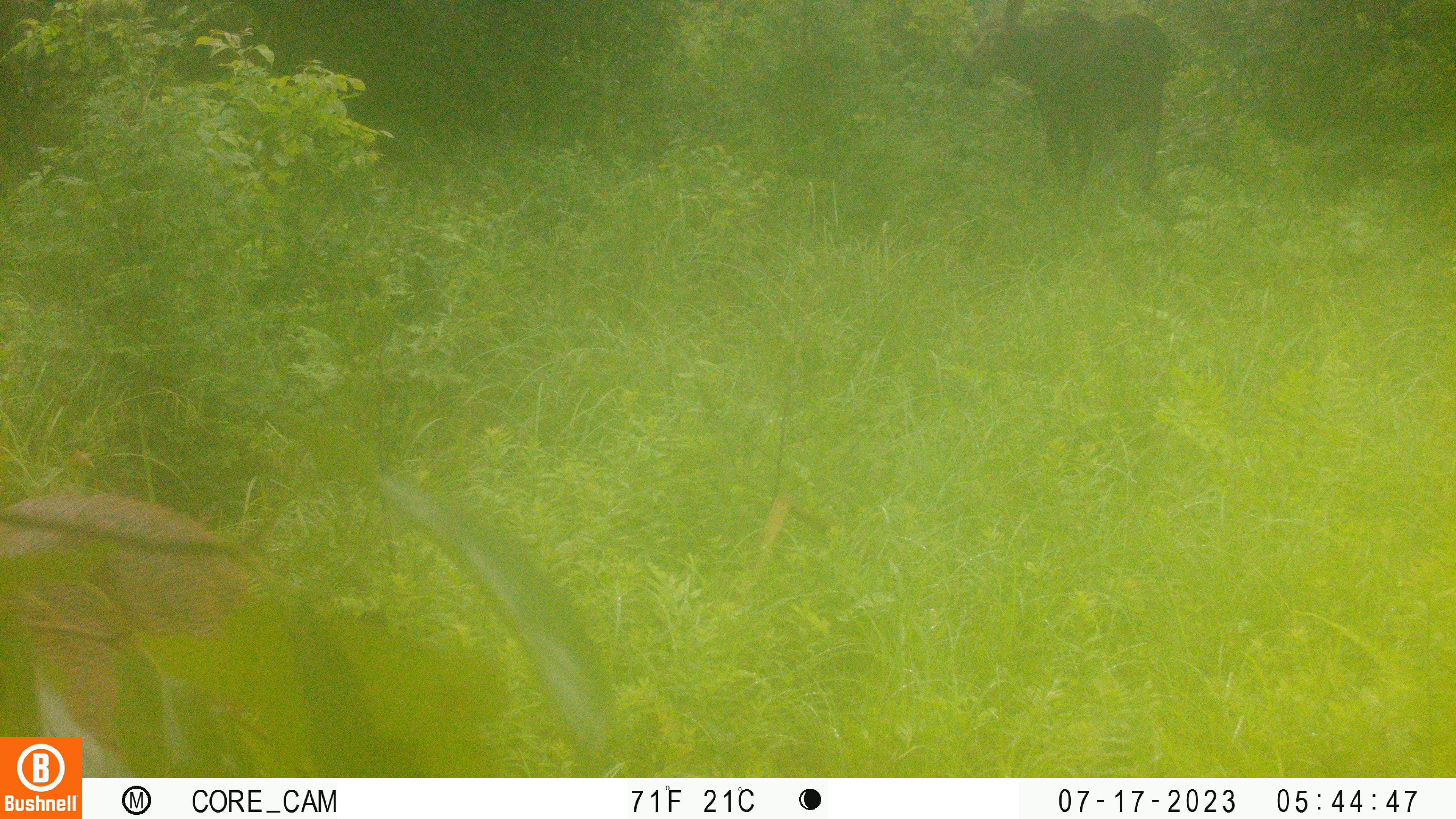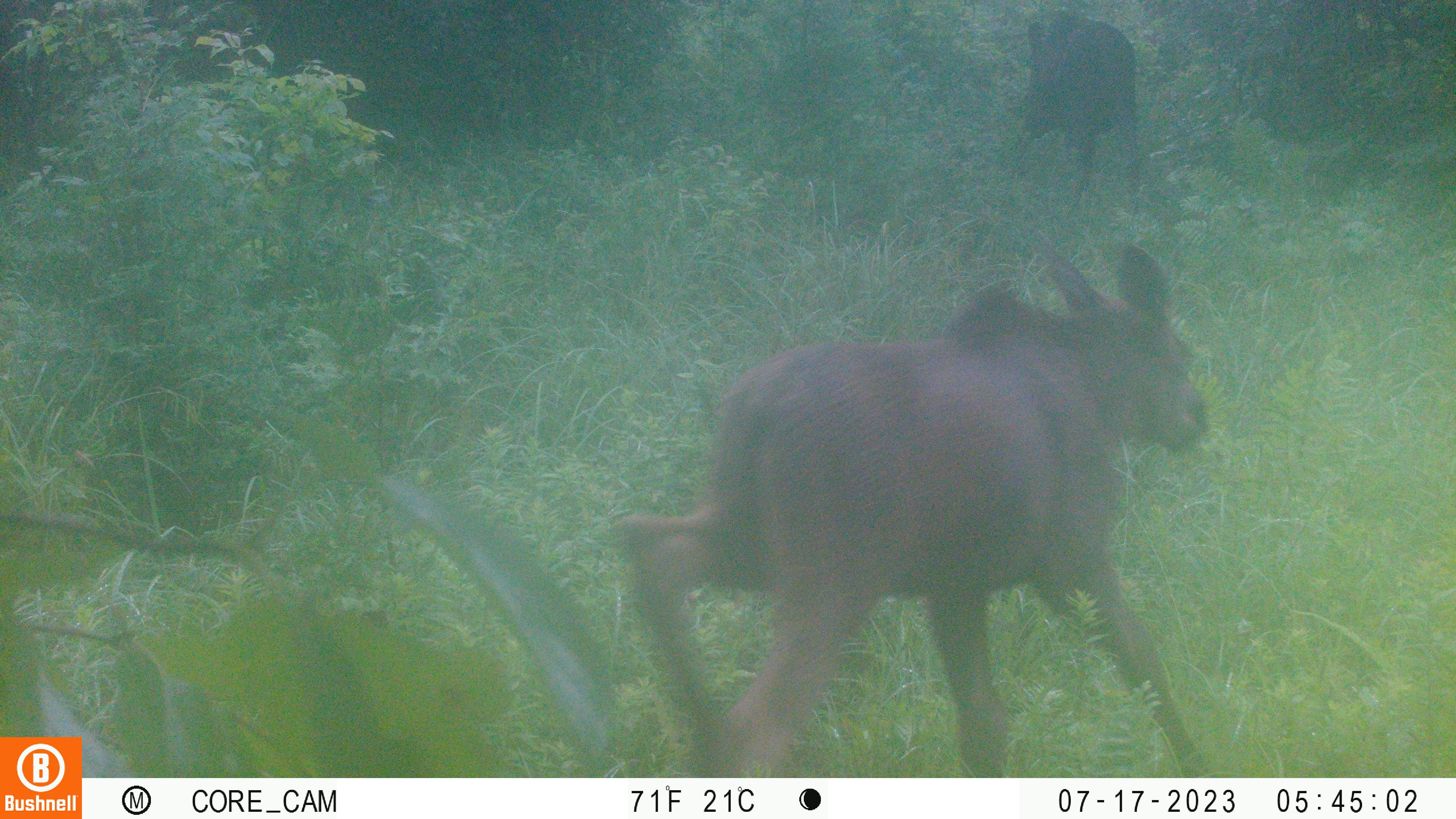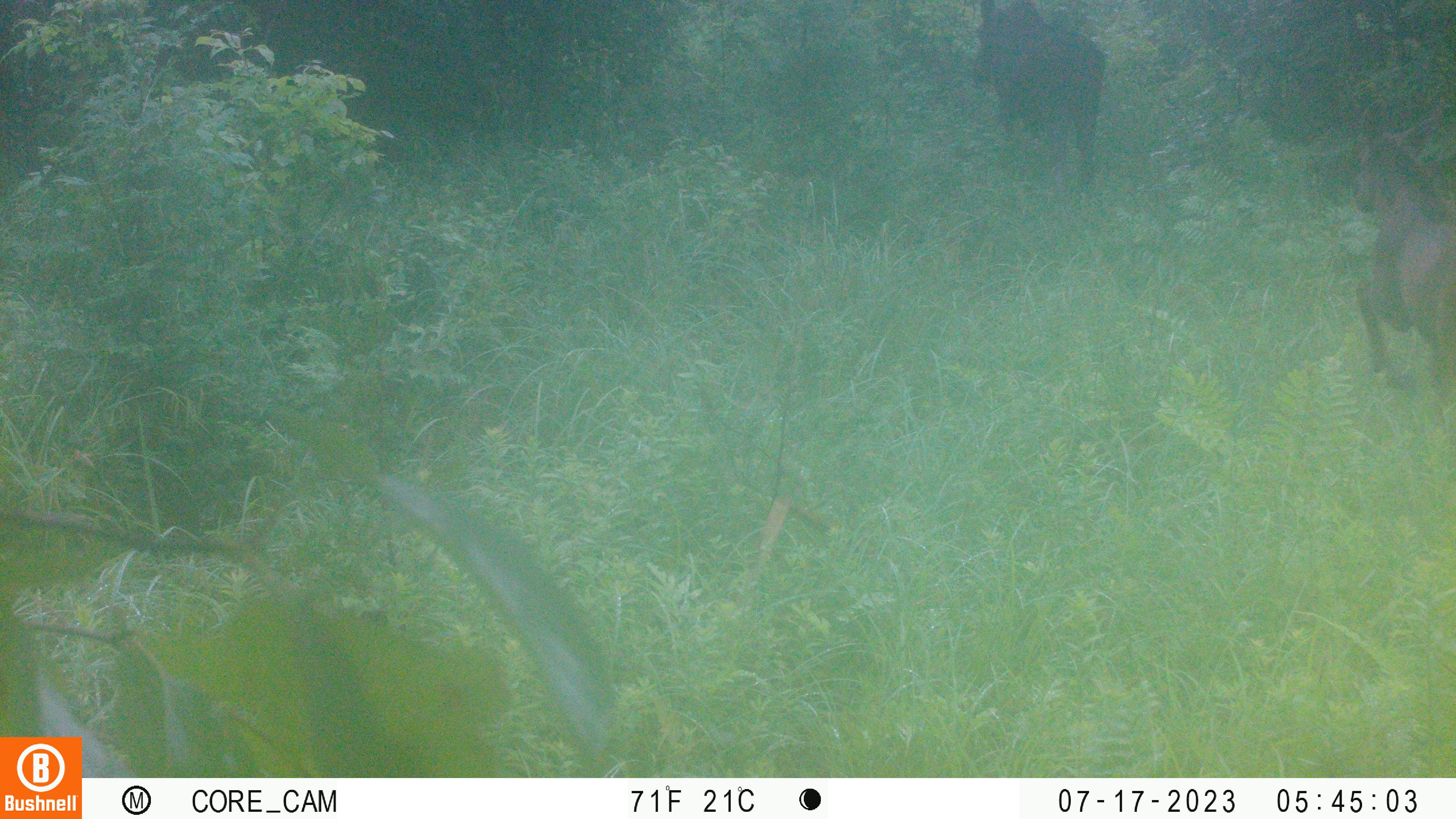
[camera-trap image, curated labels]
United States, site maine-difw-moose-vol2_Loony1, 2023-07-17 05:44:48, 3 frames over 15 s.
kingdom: Animalia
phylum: Chordata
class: Mammalia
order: Artiodactyla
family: Cervidae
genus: Alces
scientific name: Alces alces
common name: moose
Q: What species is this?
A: Moose (Alces alces).